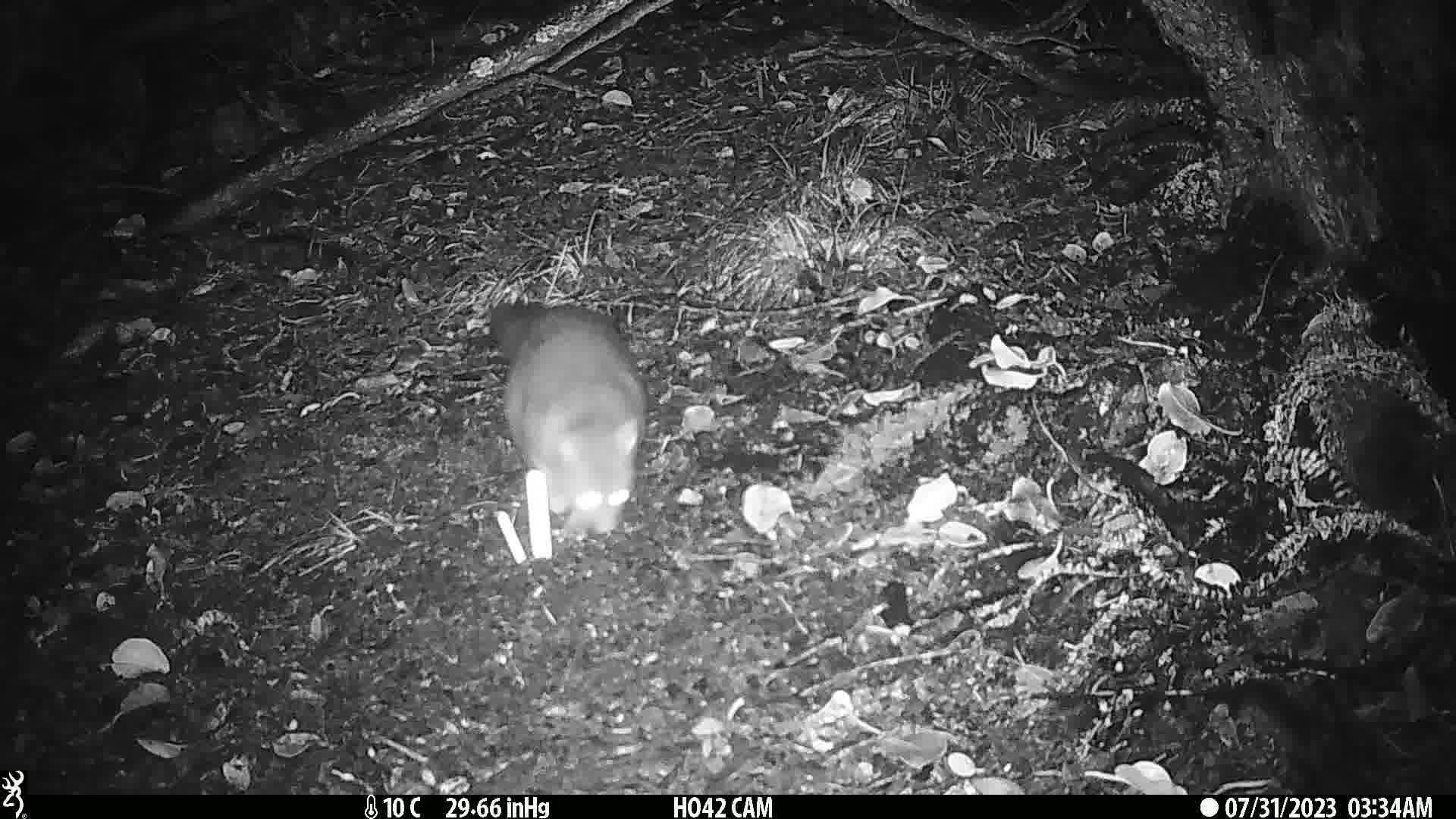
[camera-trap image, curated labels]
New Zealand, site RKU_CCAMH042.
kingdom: Animalia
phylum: Chordata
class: Mammalia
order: Diprotodontia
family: Phalangeridae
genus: Trichosurus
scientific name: Trichosurus vulpecula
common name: common brushtail possum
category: possum